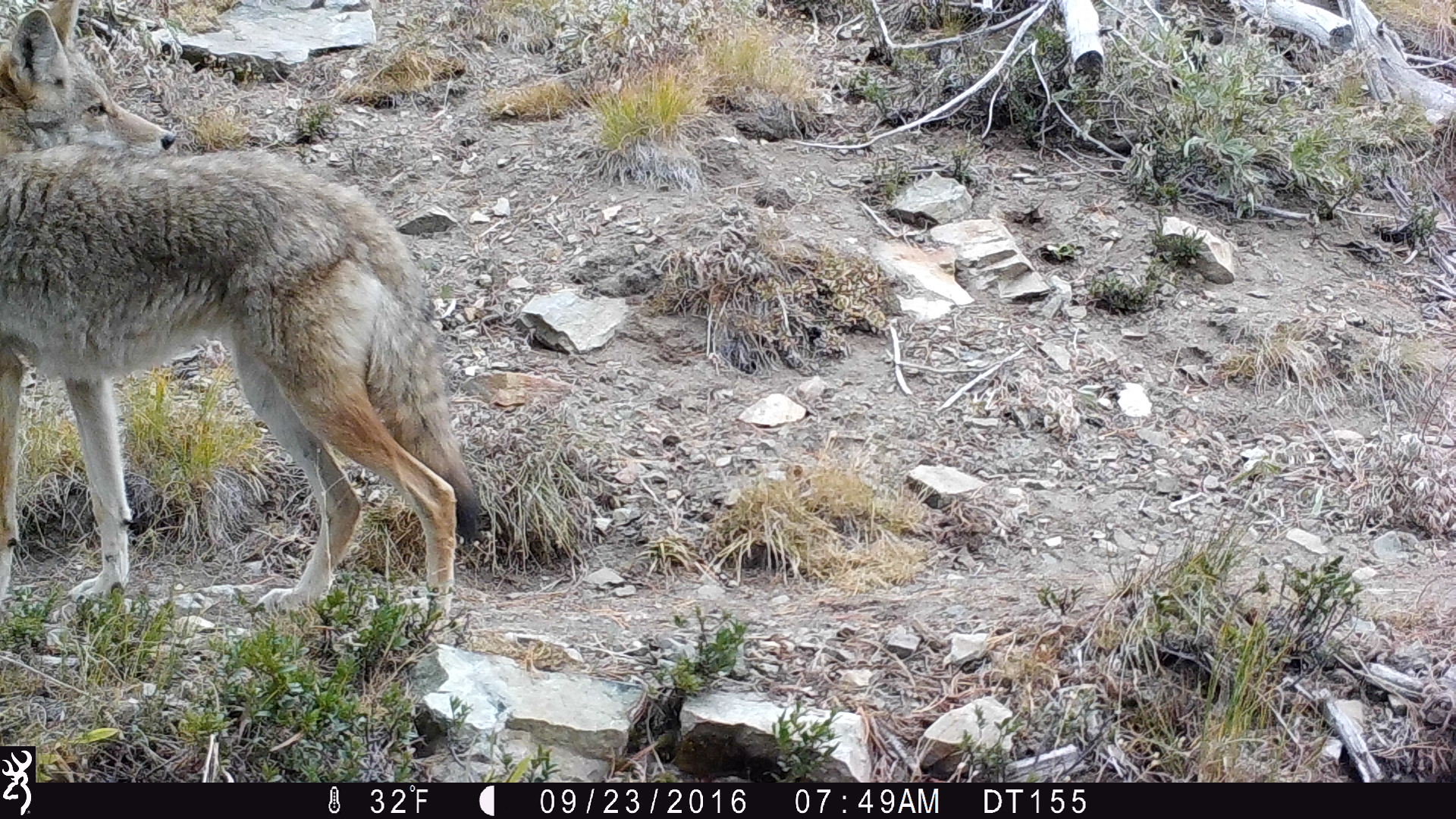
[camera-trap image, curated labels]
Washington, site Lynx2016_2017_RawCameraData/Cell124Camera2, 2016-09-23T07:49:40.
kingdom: Animalia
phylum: Chordata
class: Mammalia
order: Carnivora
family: Canidae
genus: Canis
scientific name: Canis latrans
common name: coyote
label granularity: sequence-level